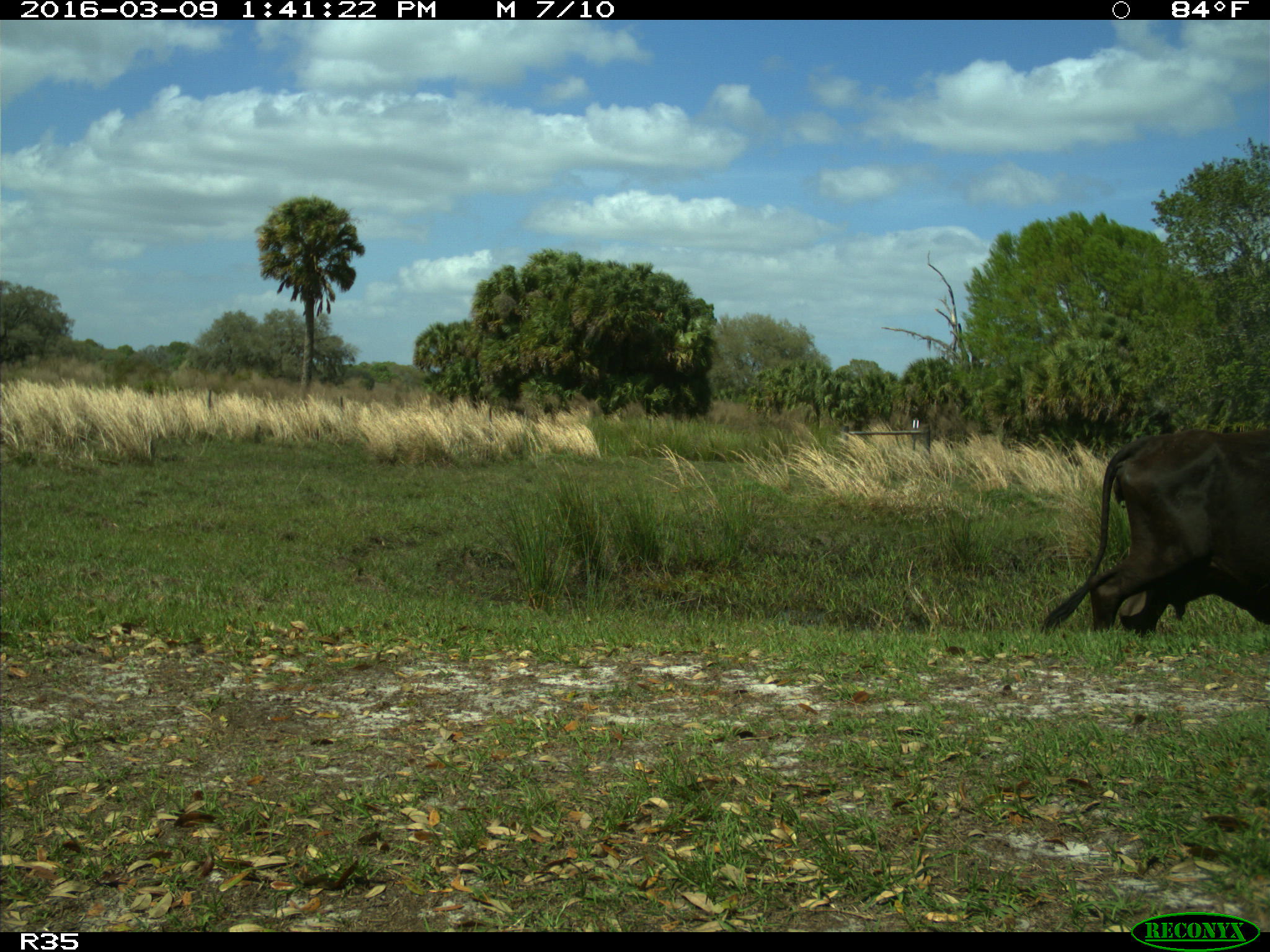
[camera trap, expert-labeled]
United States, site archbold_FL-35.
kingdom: Animalia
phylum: Chordata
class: Mammalia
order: Artiodactyla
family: Bovidae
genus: Bos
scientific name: Bos taurus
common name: domestic cow